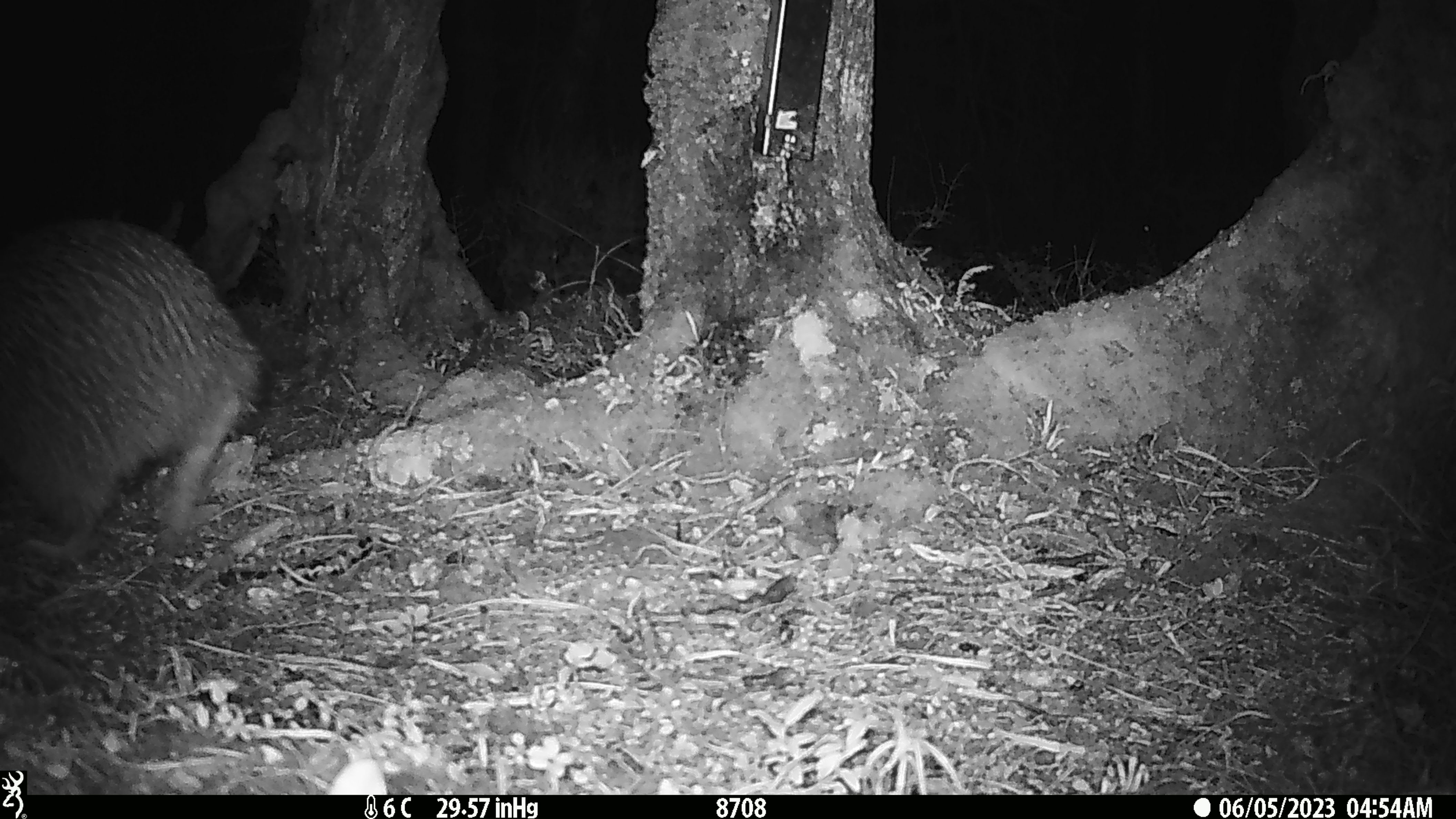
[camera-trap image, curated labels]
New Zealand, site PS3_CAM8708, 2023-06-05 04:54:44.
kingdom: Animalia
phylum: Chordata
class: Aves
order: Apterygiformes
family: Apterygidae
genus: Apteryx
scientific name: Apteryx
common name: kiwi